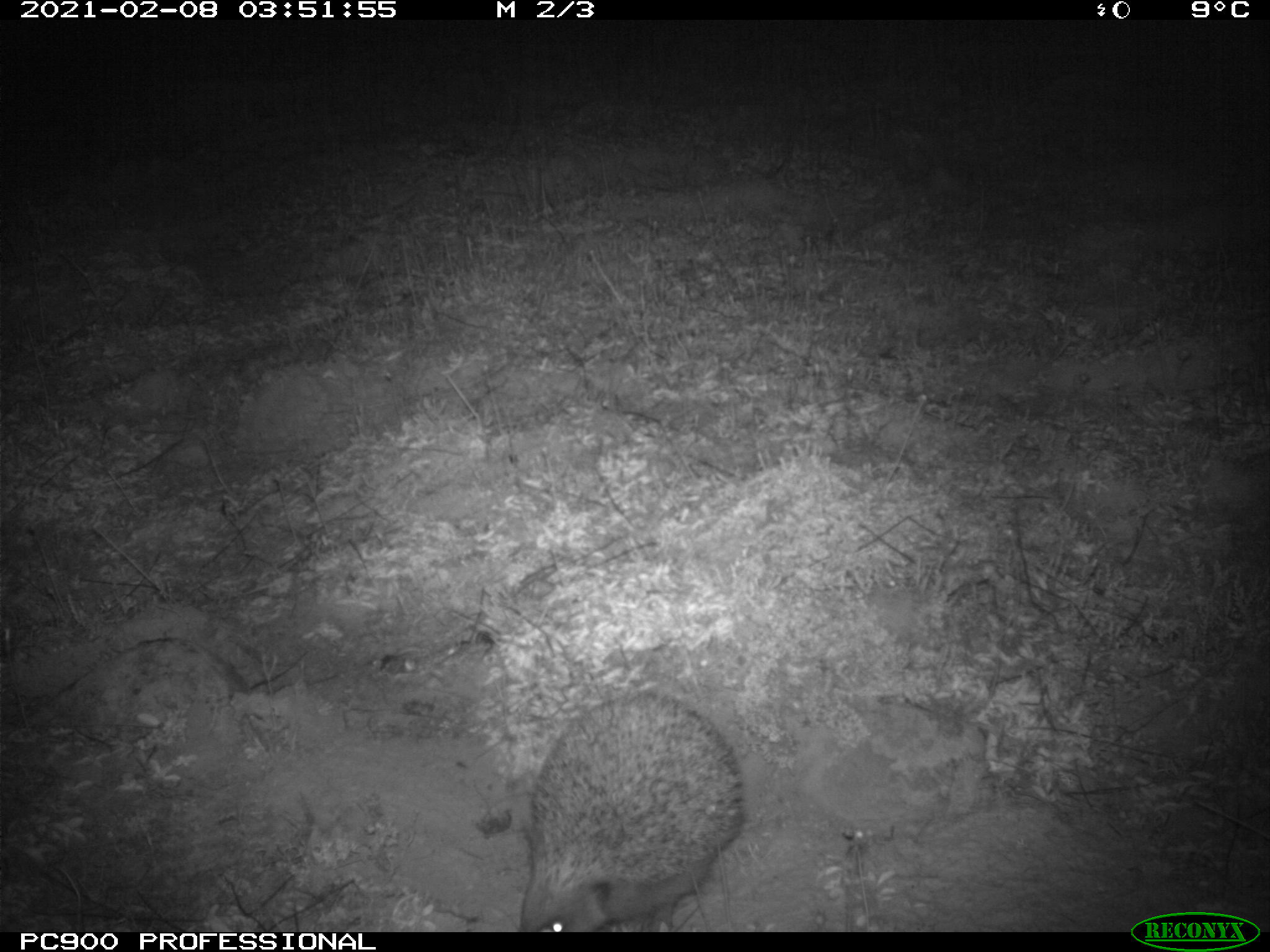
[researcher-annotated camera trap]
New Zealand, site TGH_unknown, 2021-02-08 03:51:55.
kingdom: Animalia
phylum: Chordata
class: Mammalia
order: Eulipotyphla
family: Erinaceidae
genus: Erinaceus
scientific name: Erinaceus europaeus europaeus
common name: european hedgehog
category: hedgehog